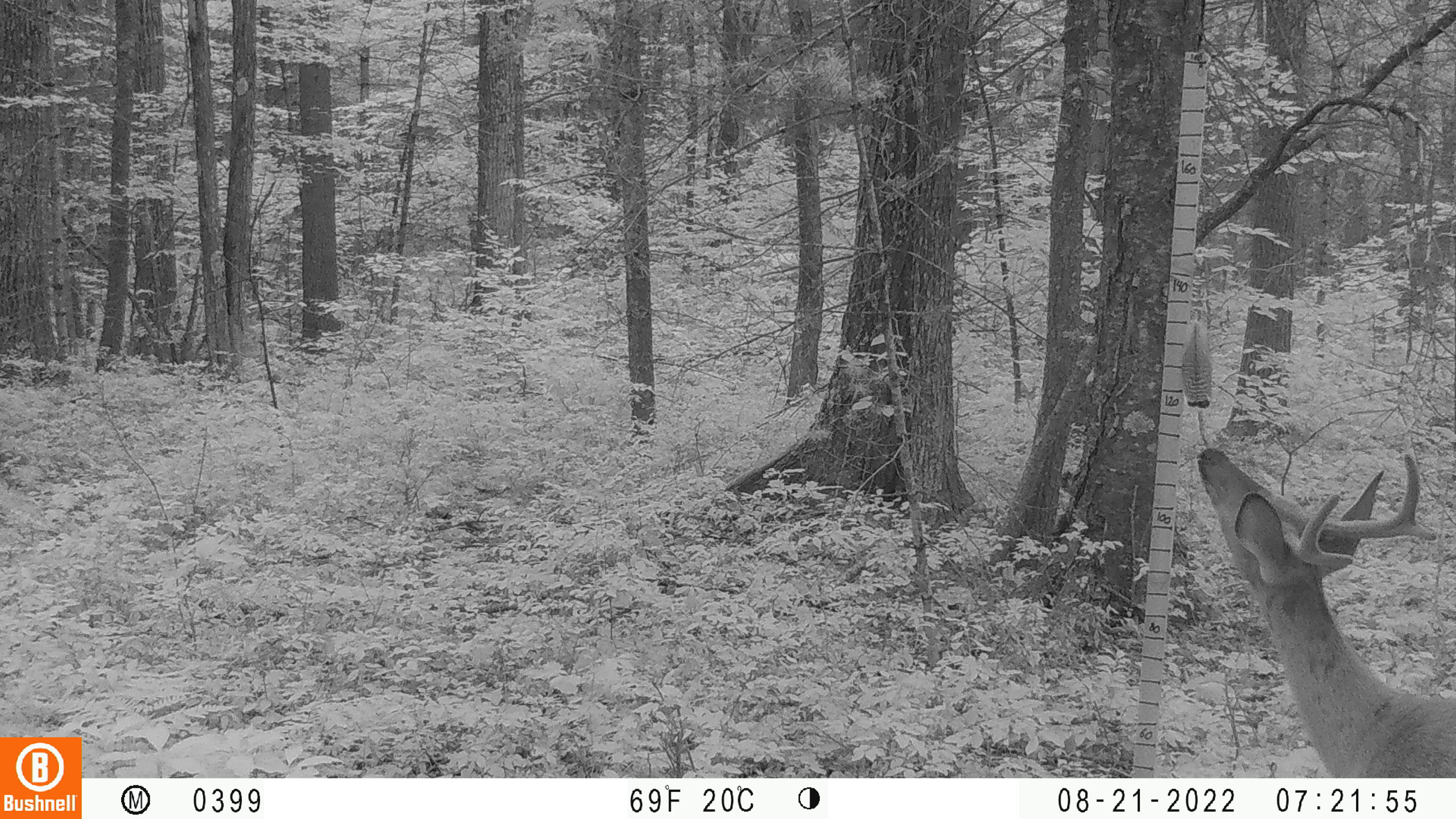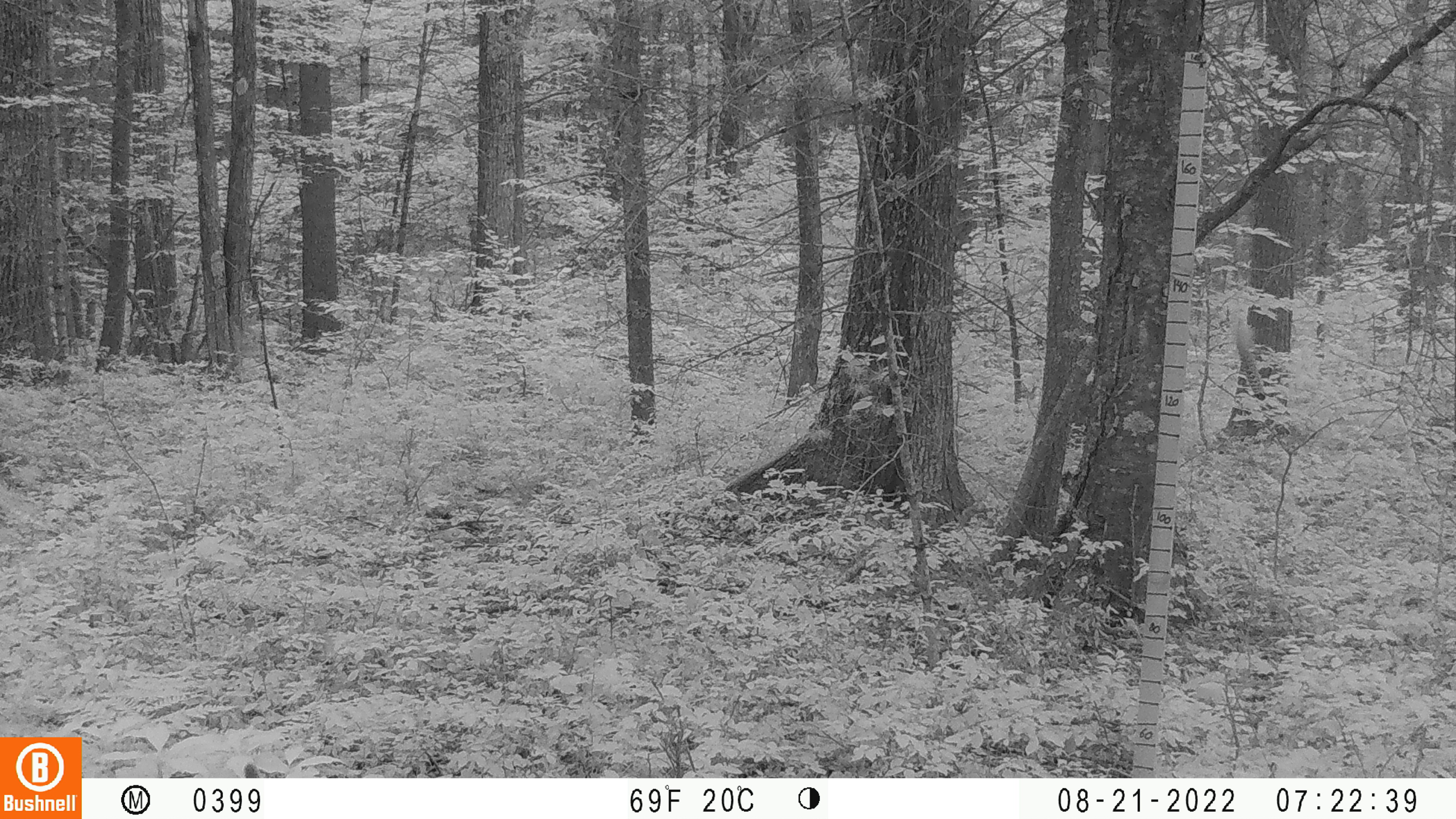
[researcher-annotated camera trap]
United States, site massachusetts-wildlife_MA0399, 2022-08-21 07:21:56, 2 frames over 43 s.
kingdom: Animalia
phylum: Chordata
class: Mammalia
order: Artiodactyla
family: Cervidae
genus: Odocoileus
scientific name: Odocoileus virginianus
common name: white-tailed deer